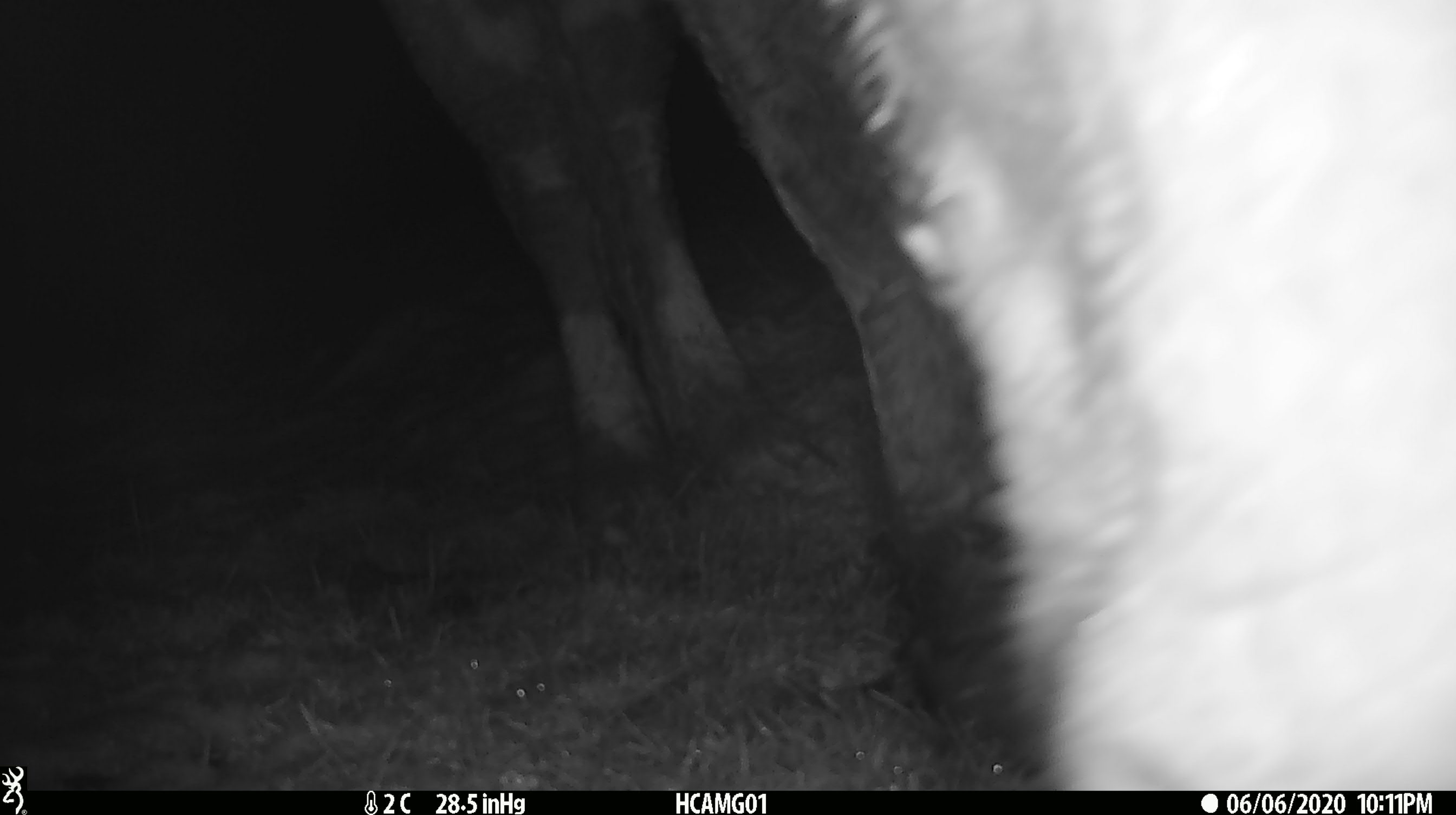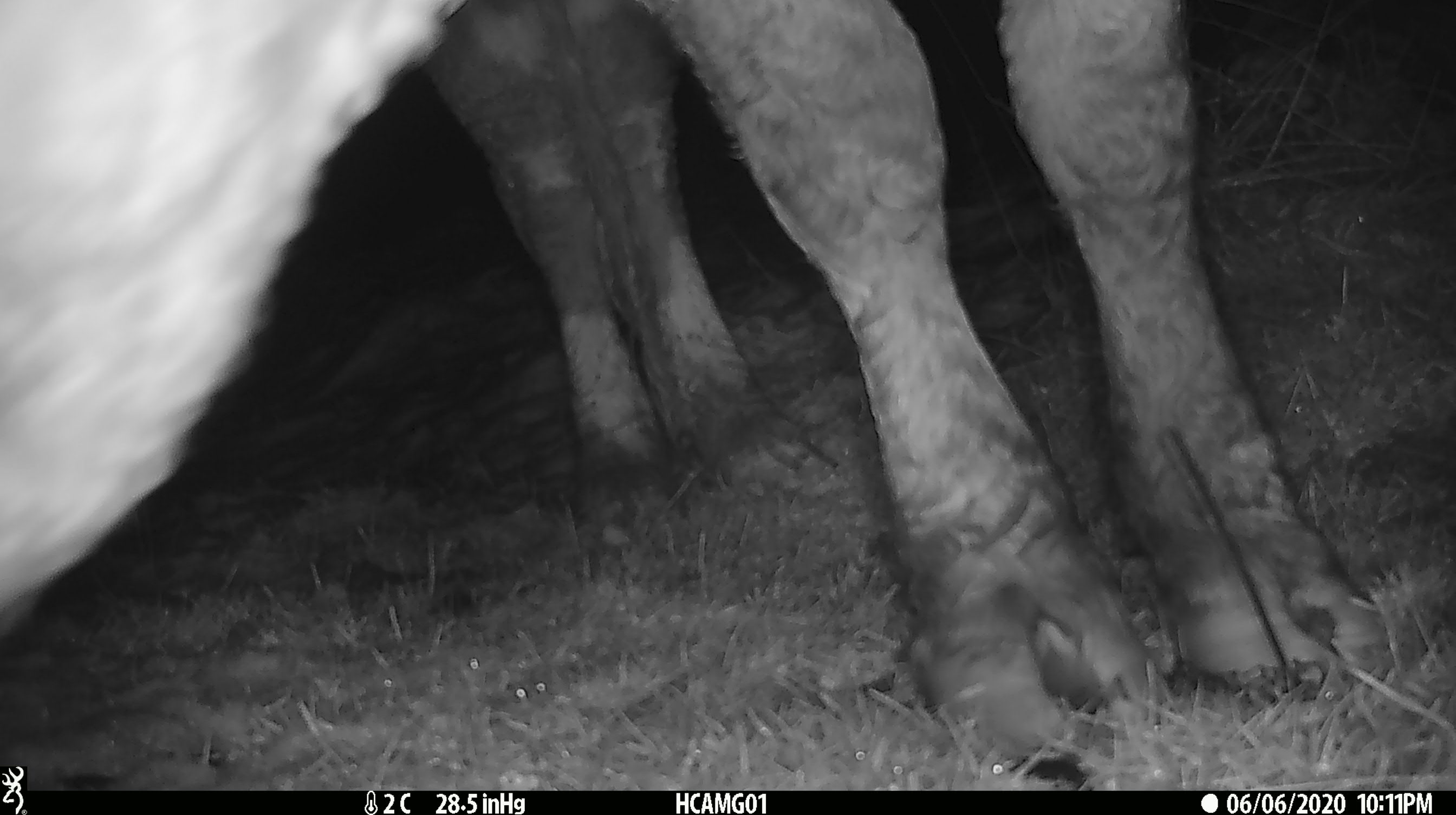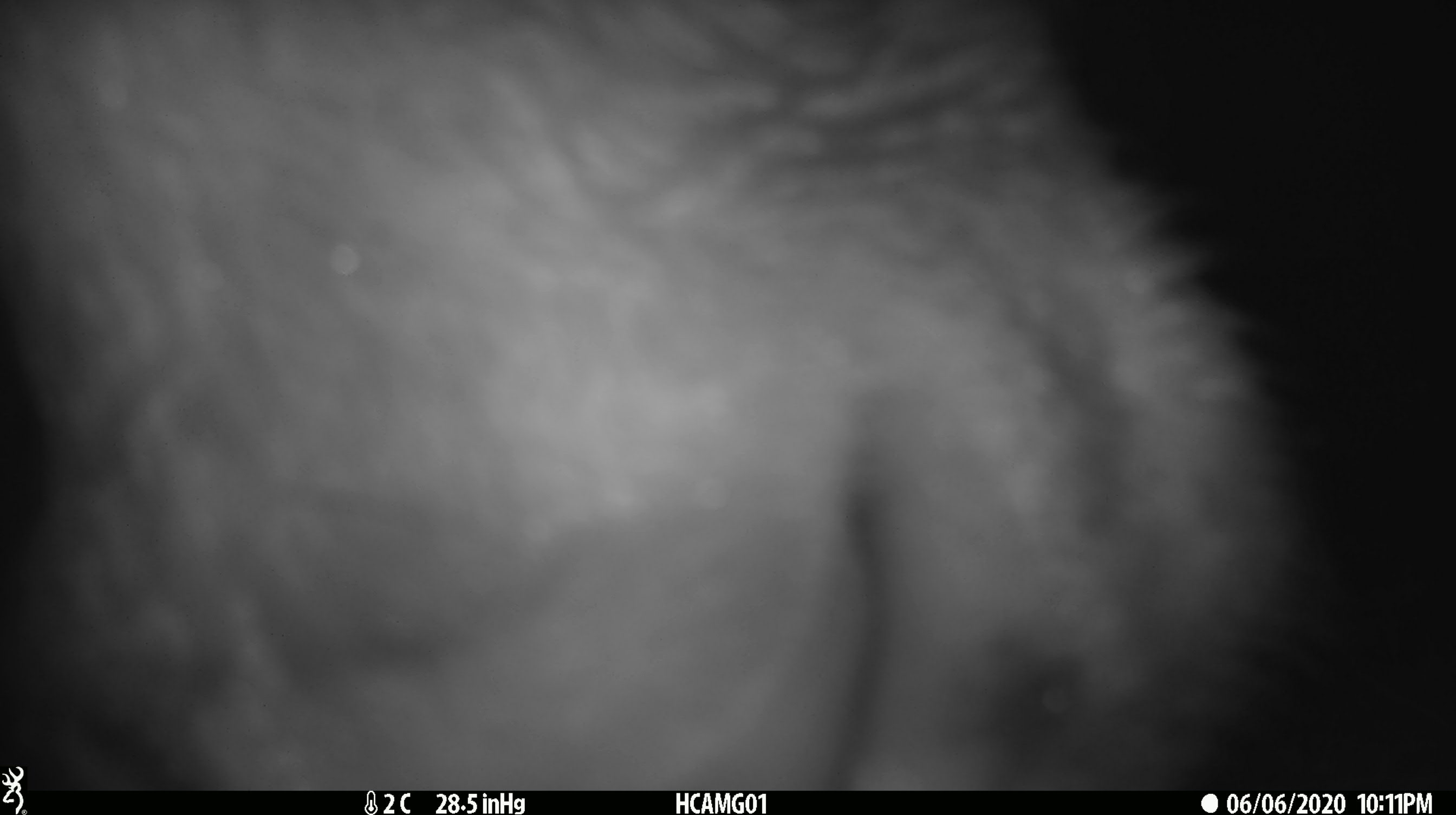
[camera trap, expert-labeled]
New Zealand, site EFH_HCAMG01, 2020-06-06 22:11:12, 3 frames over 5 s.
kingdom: Animalia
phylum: Chordata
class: Mammalia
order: Artiodactyla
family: Bovidae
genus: Bos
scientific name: Bos taurus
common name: domestic cow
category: cow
Cow (domestic cow) (Bos taurus).